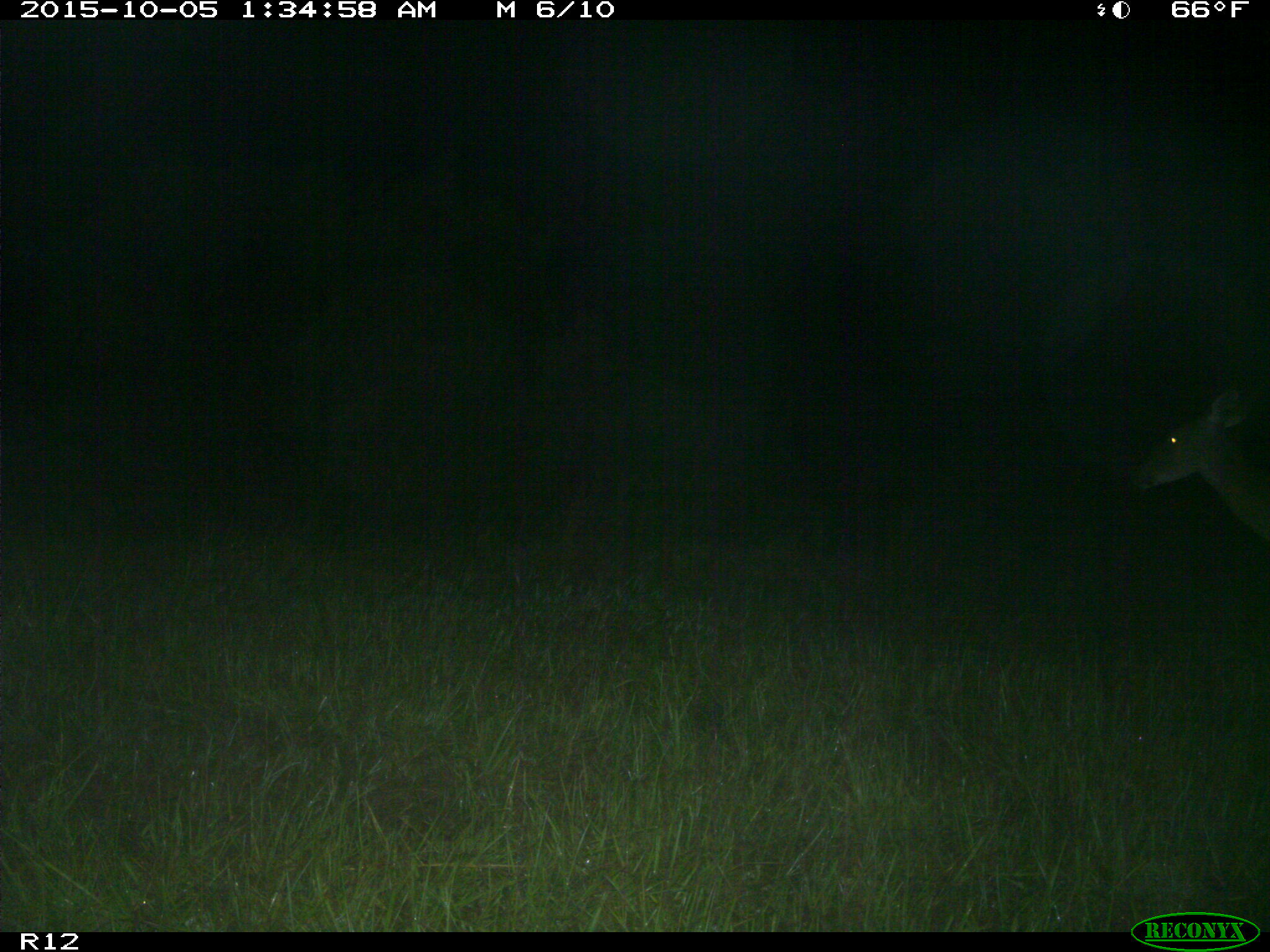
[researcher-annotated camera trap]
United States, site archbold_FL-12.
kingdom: Animalia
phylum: Chordata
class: Mammalia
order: Artiodactyla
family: Cervidae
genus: Odocoileus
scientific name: Odocoileus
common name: deer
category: unidentified deer